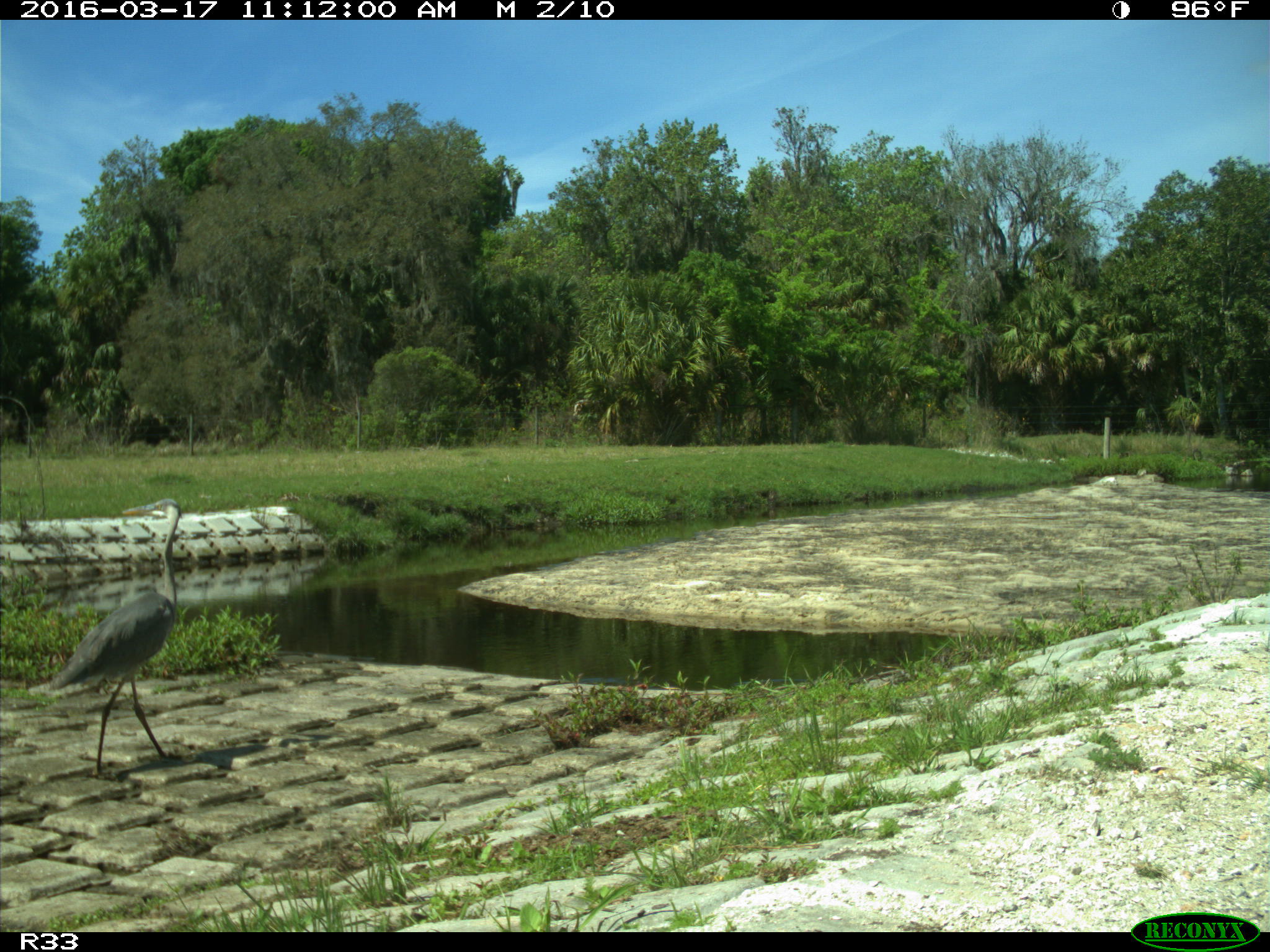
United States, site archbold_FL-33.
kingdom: Animalia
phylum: Chordata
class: Aves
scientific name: Aves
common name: birds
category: unidentified bird